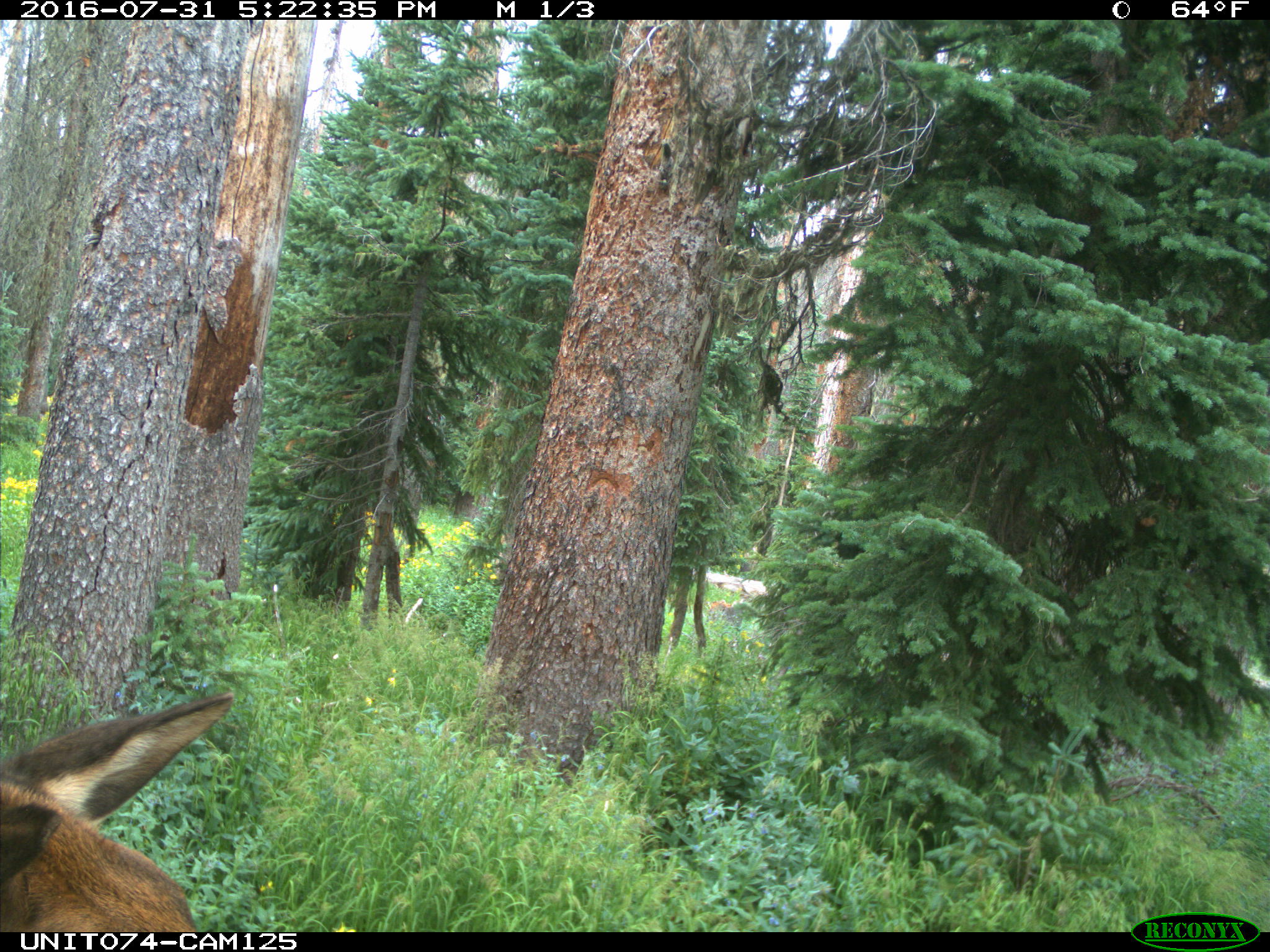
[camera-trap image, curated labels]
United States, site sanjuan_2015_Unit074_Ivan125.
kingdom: Animalia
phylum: Chordata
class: Mammalia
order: Artiodactyla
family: Cervidae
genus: Cervus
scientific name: Cervus elaphus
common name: red deer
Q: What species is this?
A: Cervus elaphus (red deer).